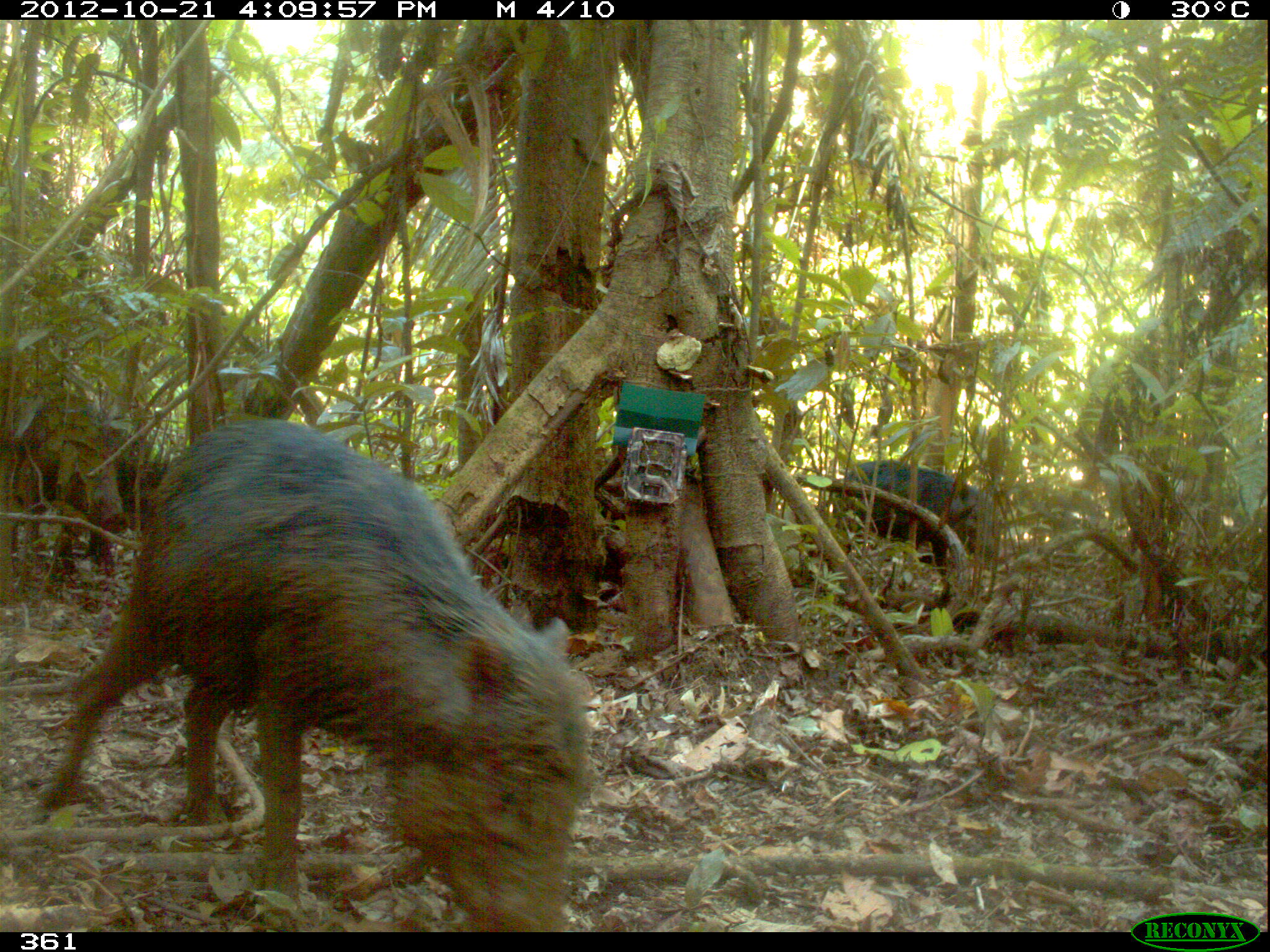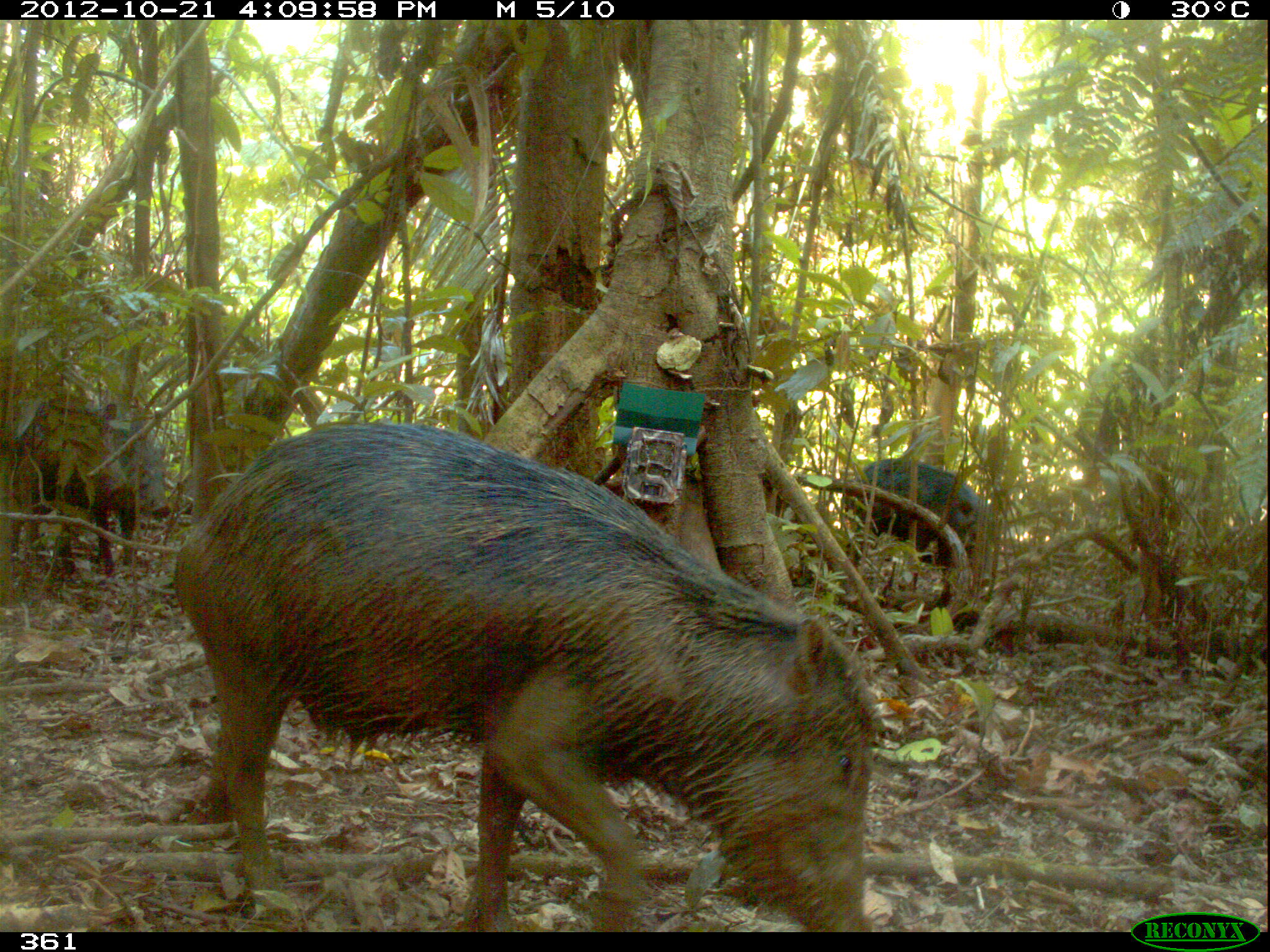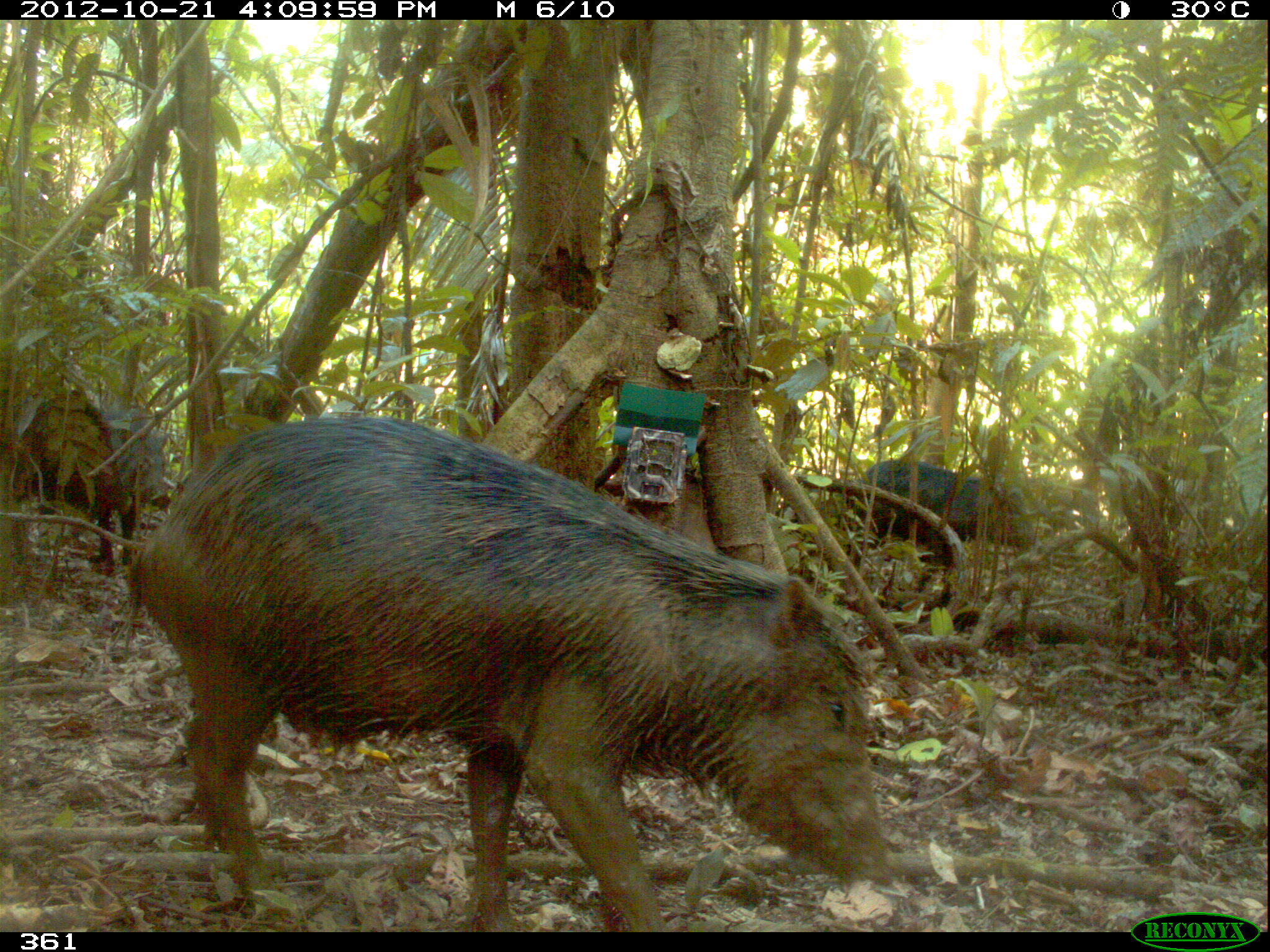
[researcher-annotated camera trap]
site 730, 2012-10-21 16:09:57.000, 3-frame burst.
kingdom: Animalia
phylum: Chordata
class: Mammalia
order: Artiodactyla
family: Tayassuidae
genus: Tayassu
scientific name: Tayassu pecari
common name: white-lipped peccary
Tayassu pecari (white-lipped peccary).